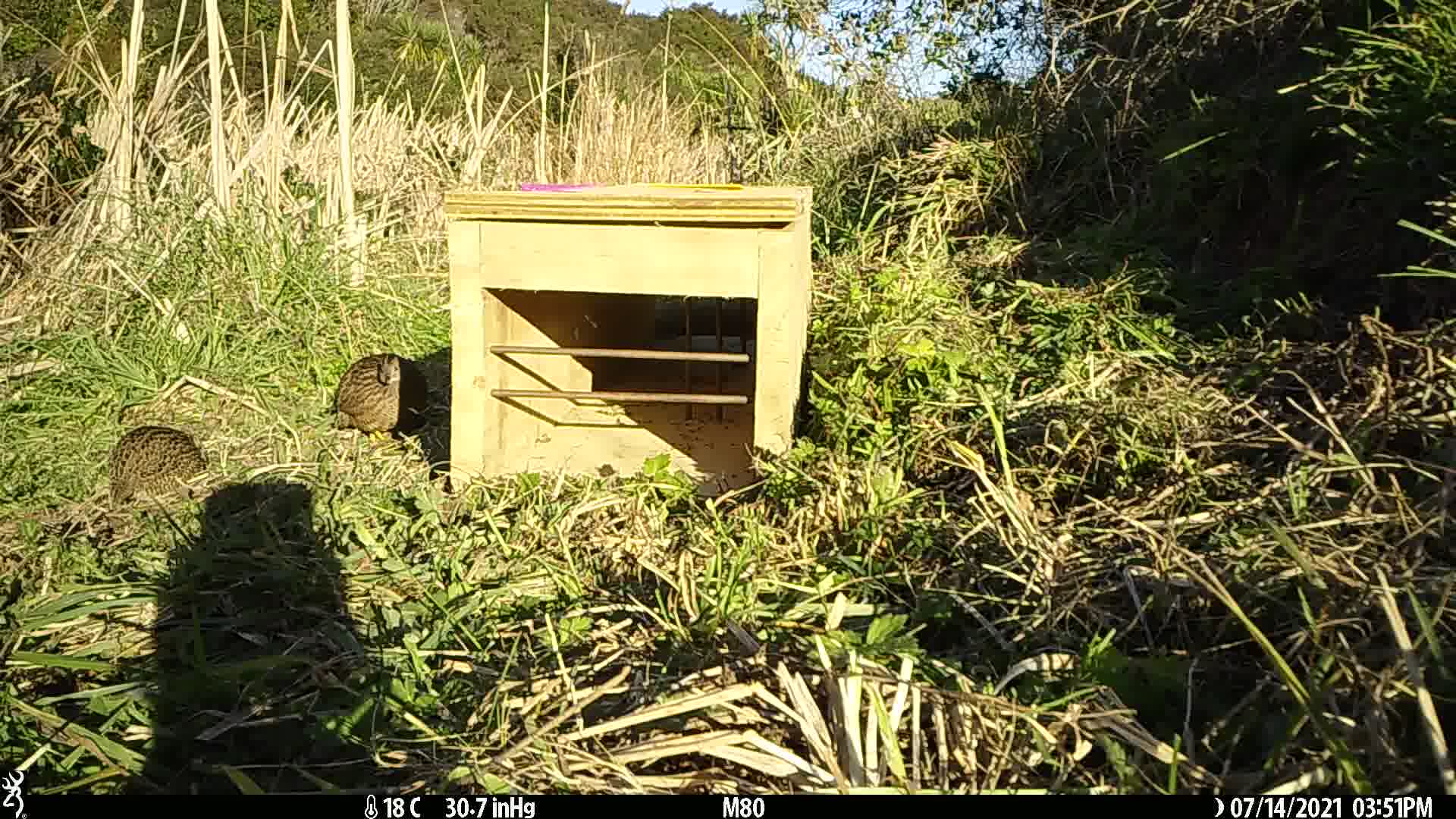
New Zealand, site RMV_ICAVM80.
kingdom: Animalia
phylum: Chordata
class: Aves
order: Galliformes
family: Phasianidae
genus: Synoicus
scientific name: Synoicus ypsilophorus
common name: brown quail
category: quail brown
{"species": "quail brown (brown quail) (Synoicus ypsilophorus)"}